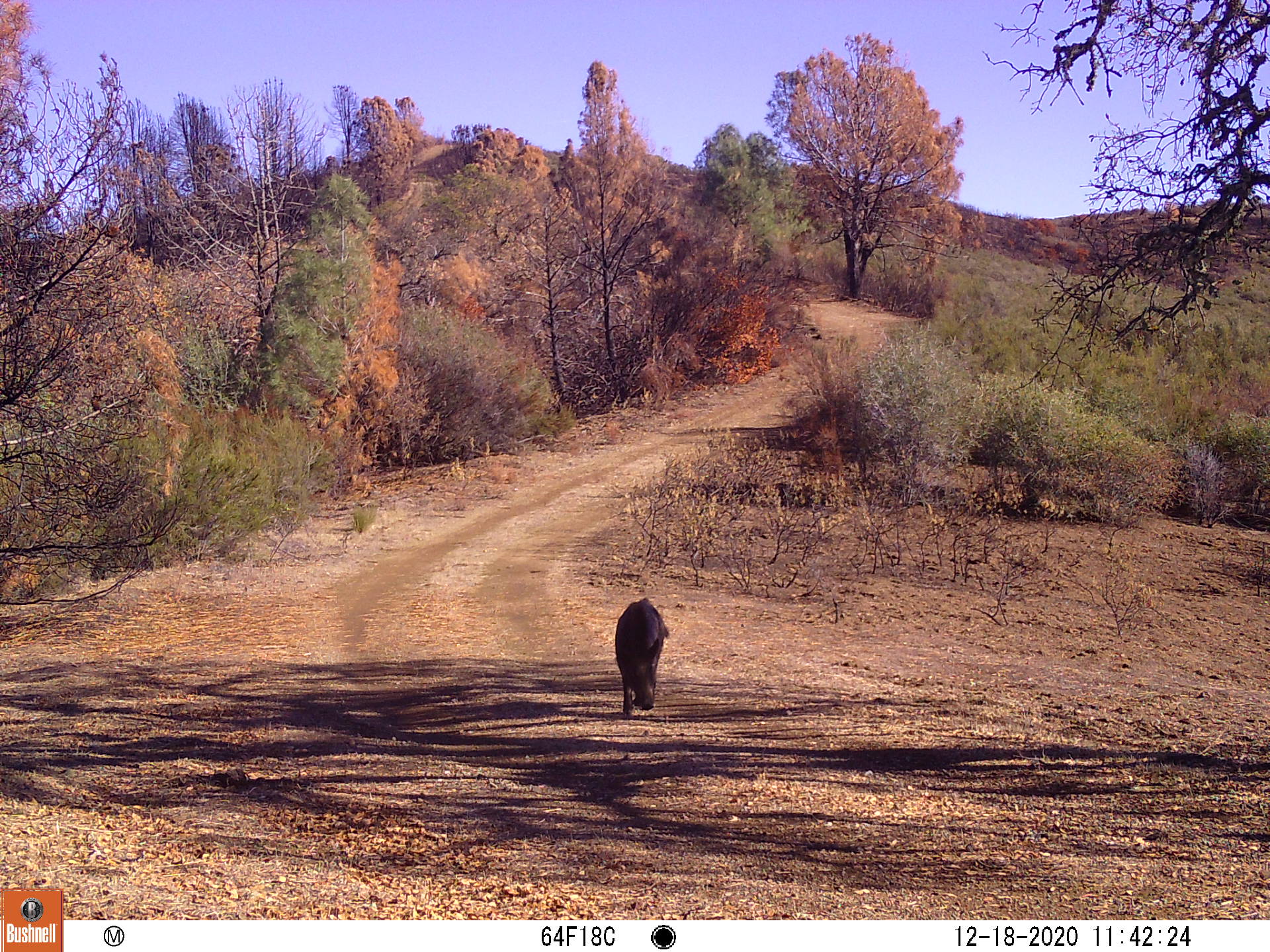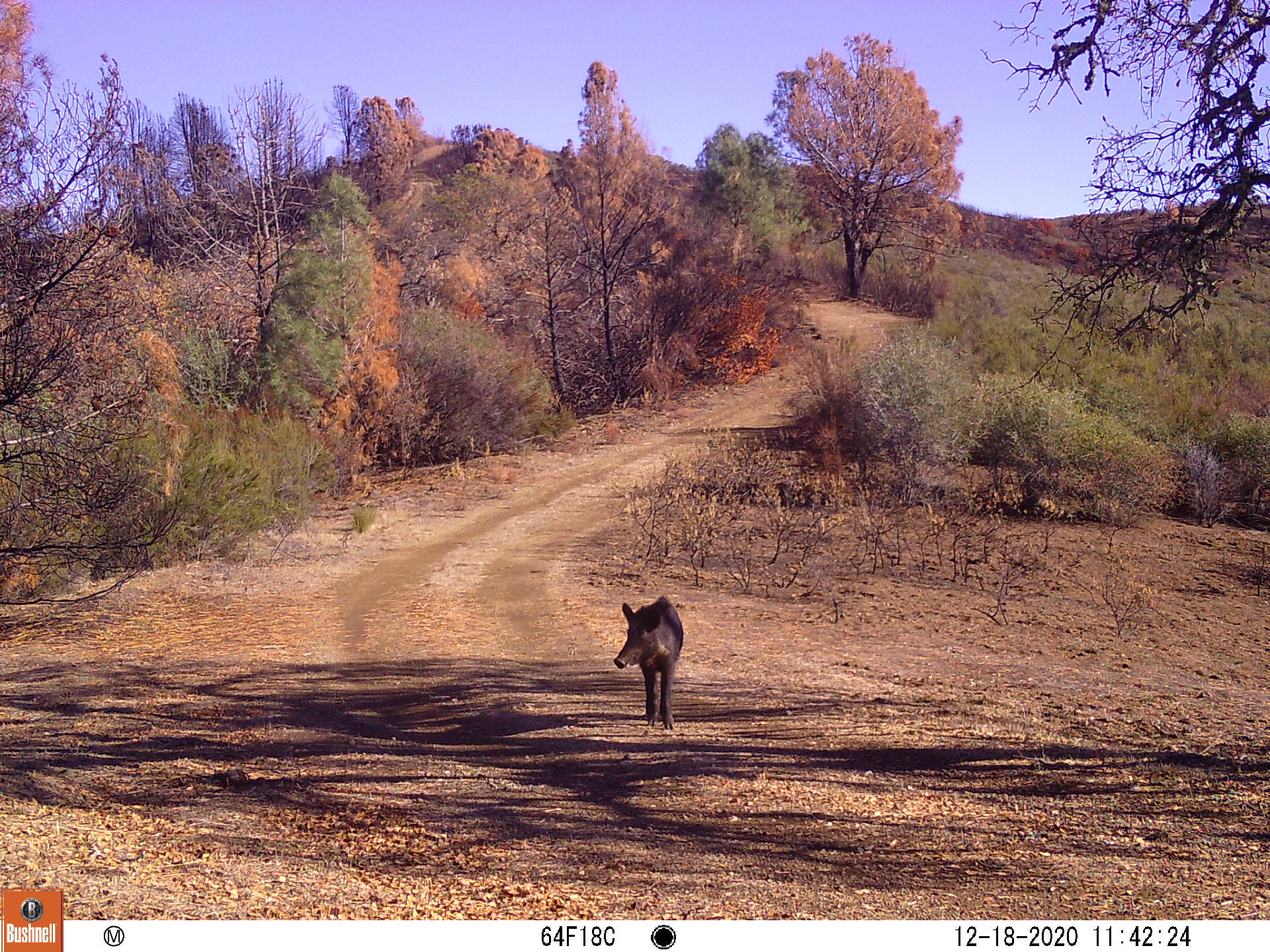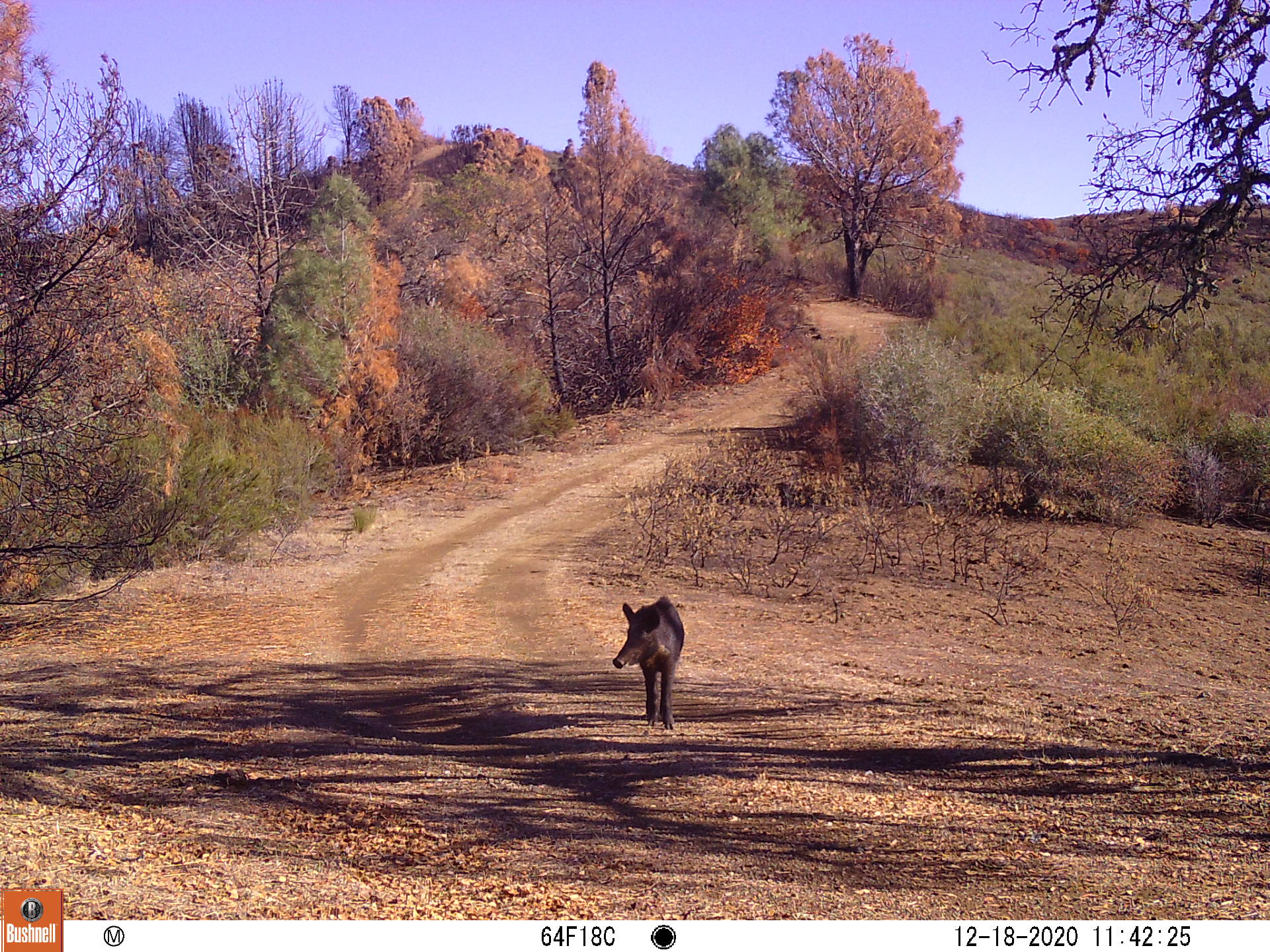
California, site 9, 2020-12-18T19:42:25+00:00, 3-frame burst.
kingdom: Animalia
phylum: Chordata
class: Mammalia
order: Artiodactyla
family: Suidae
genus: Sus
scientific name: Sus scrofa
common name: wild boar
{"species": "wild boar (Sus scrofa)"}